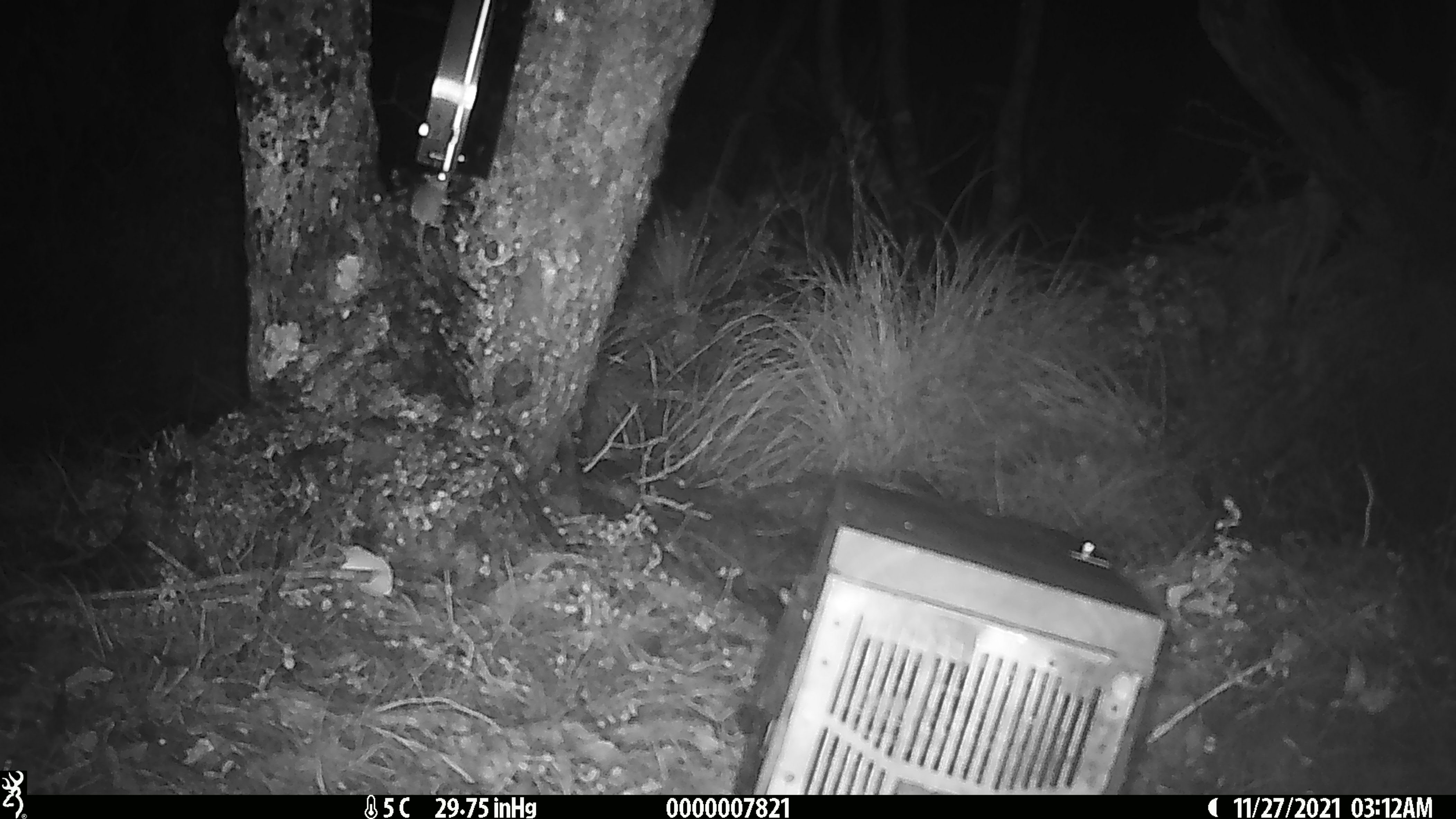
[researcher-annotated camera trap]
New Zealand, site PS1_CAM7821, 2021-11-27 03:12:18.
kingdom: Animalia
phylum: Chordata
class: Mammalia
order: Rodentia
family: Muridae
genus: Mus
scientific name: Mus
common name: mouse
Mouse (Mus).